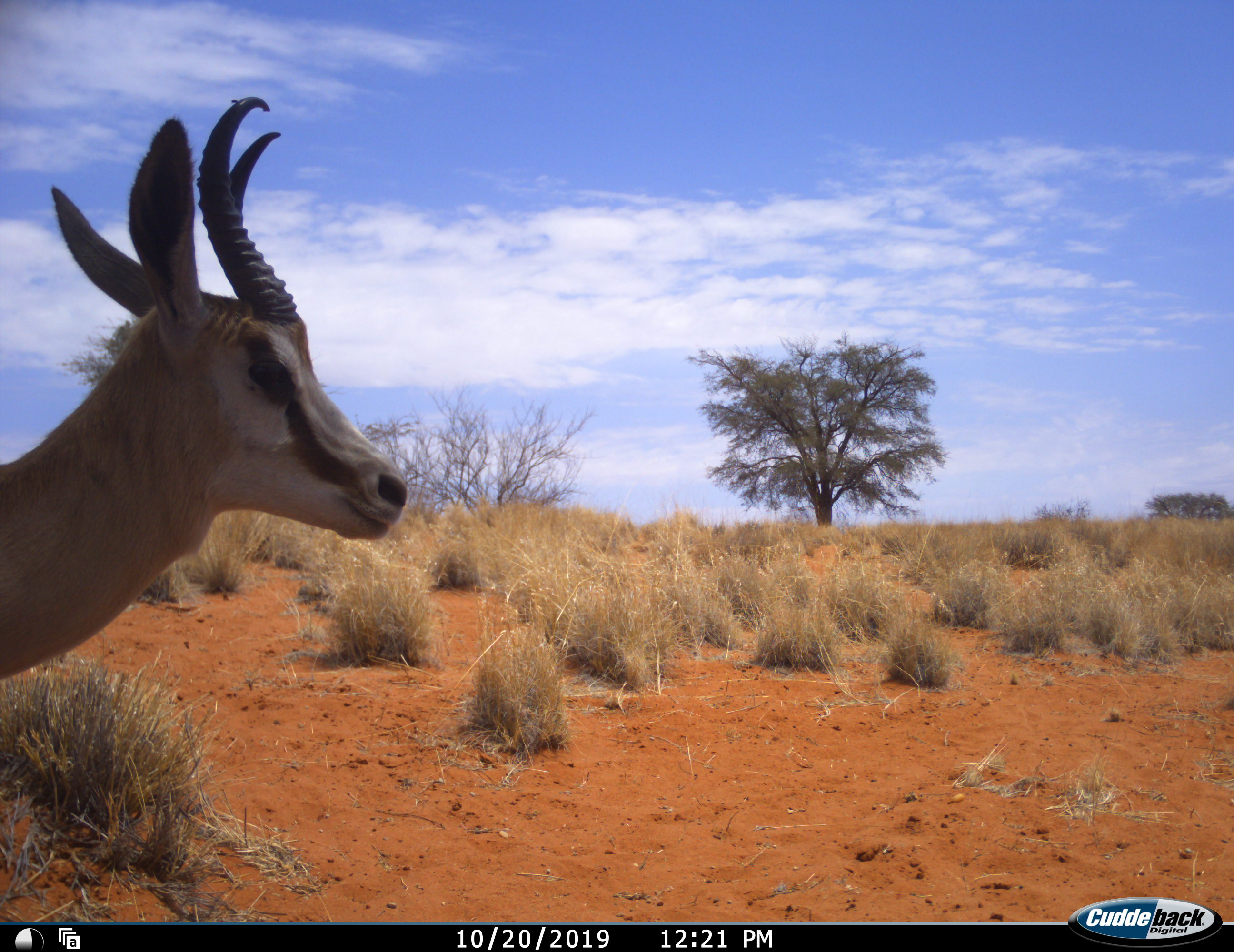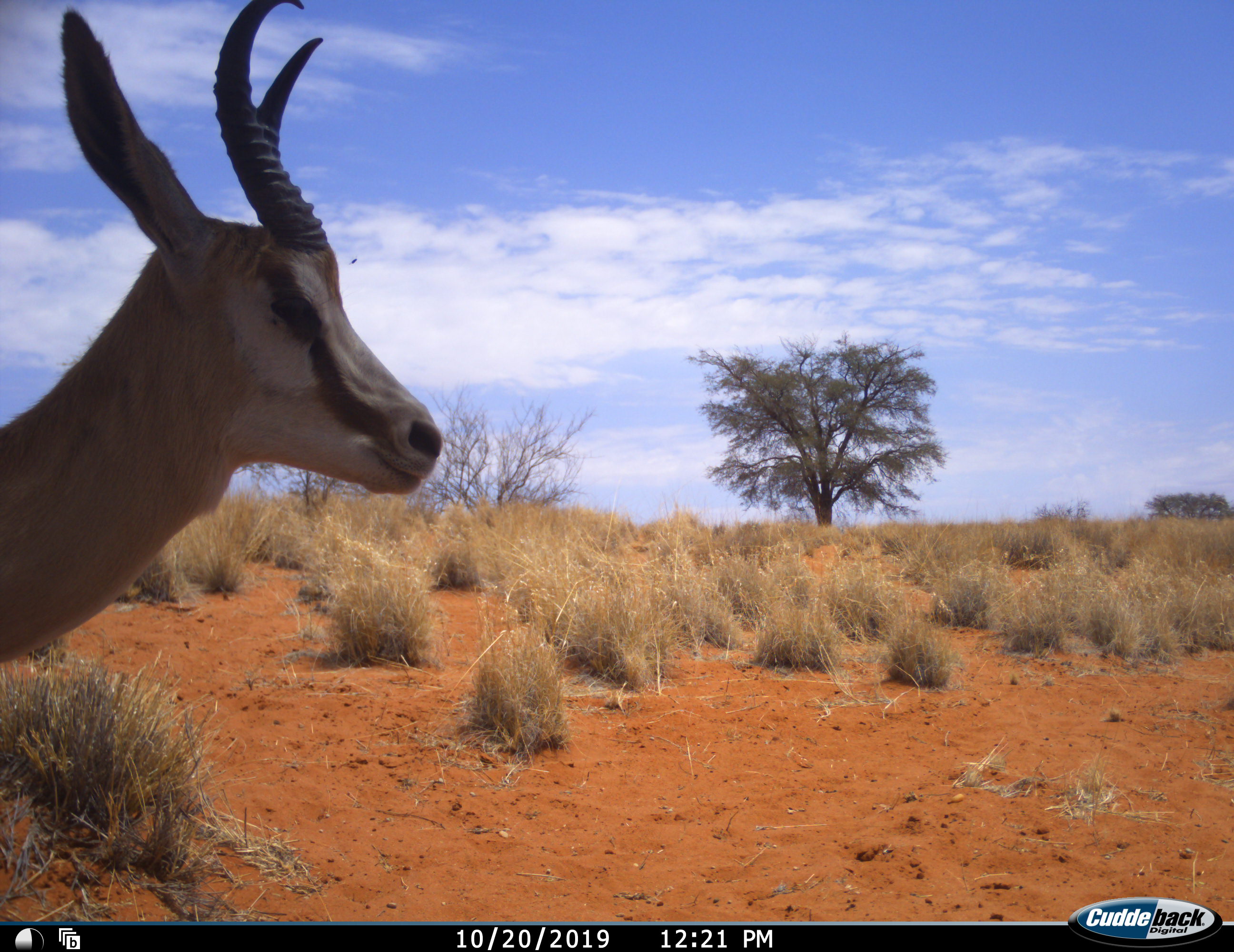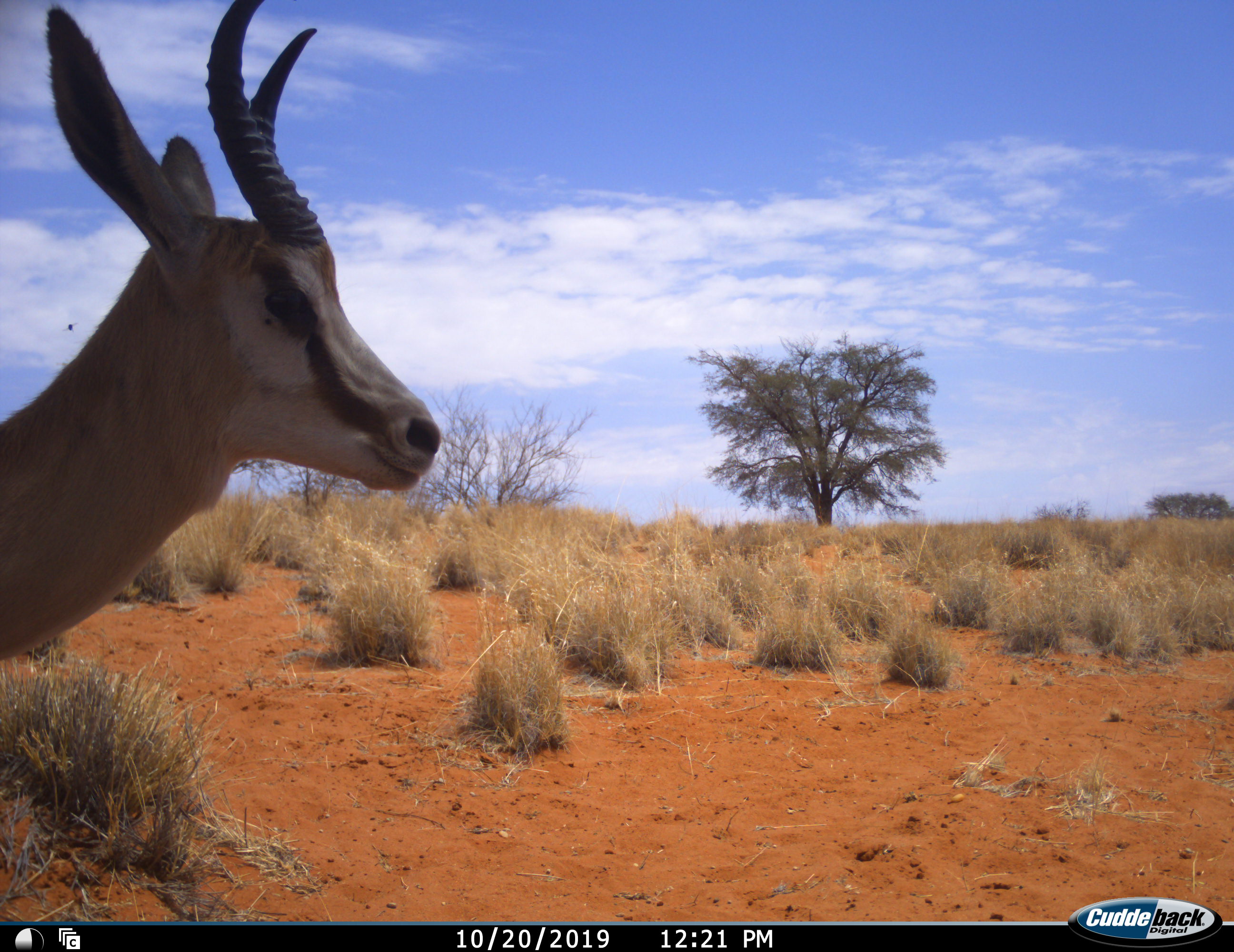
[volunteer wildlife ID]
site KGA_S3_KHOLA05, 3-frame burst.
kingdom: Animalia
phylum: Chordata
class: Mammalia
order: Artiodactyla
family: Bovidae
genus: Antidorcas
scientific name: Antidorcas marsupialis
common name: springbok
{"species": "springbok (Antidorcas marsupialis)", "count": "1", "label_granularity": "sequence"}